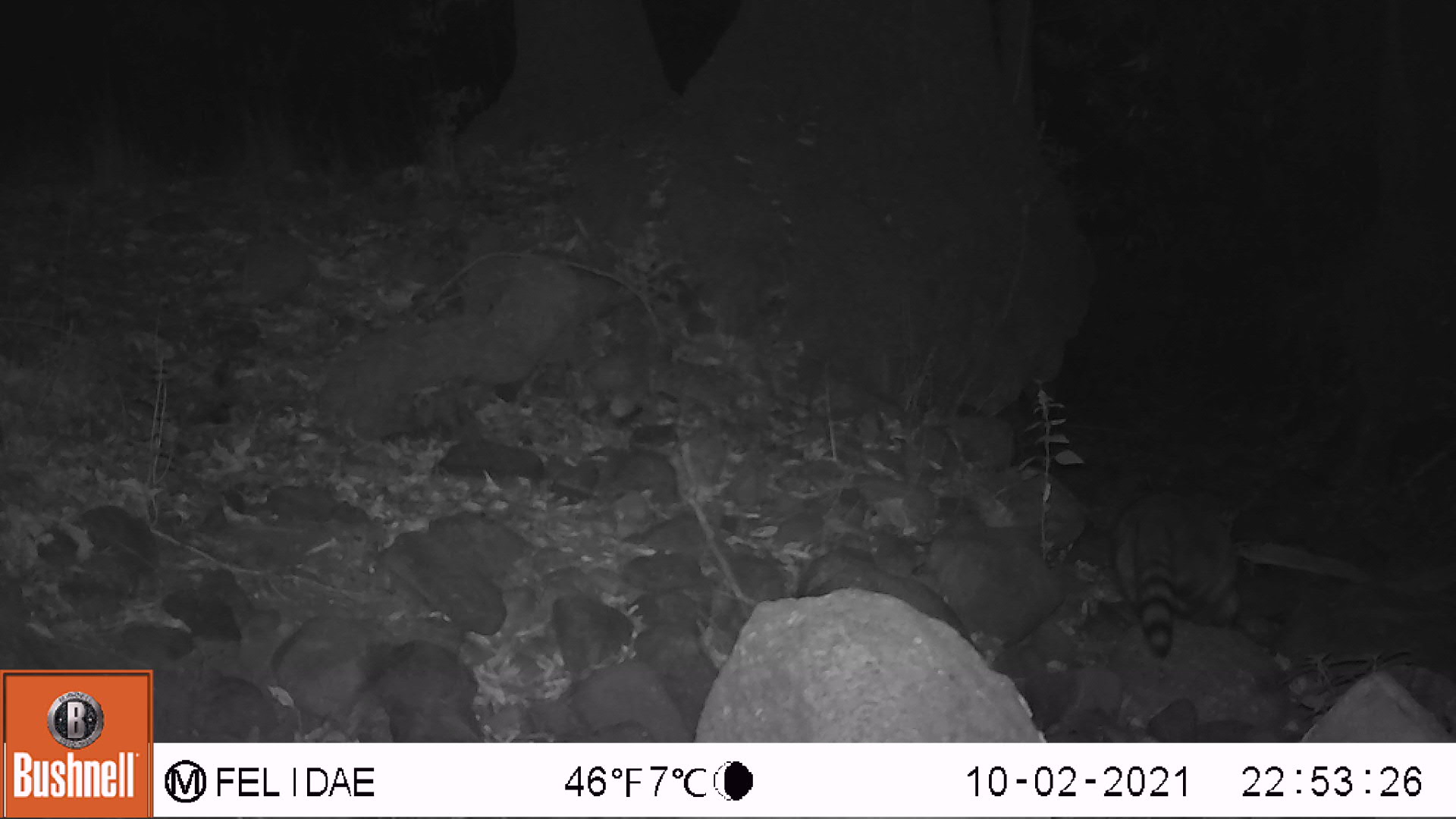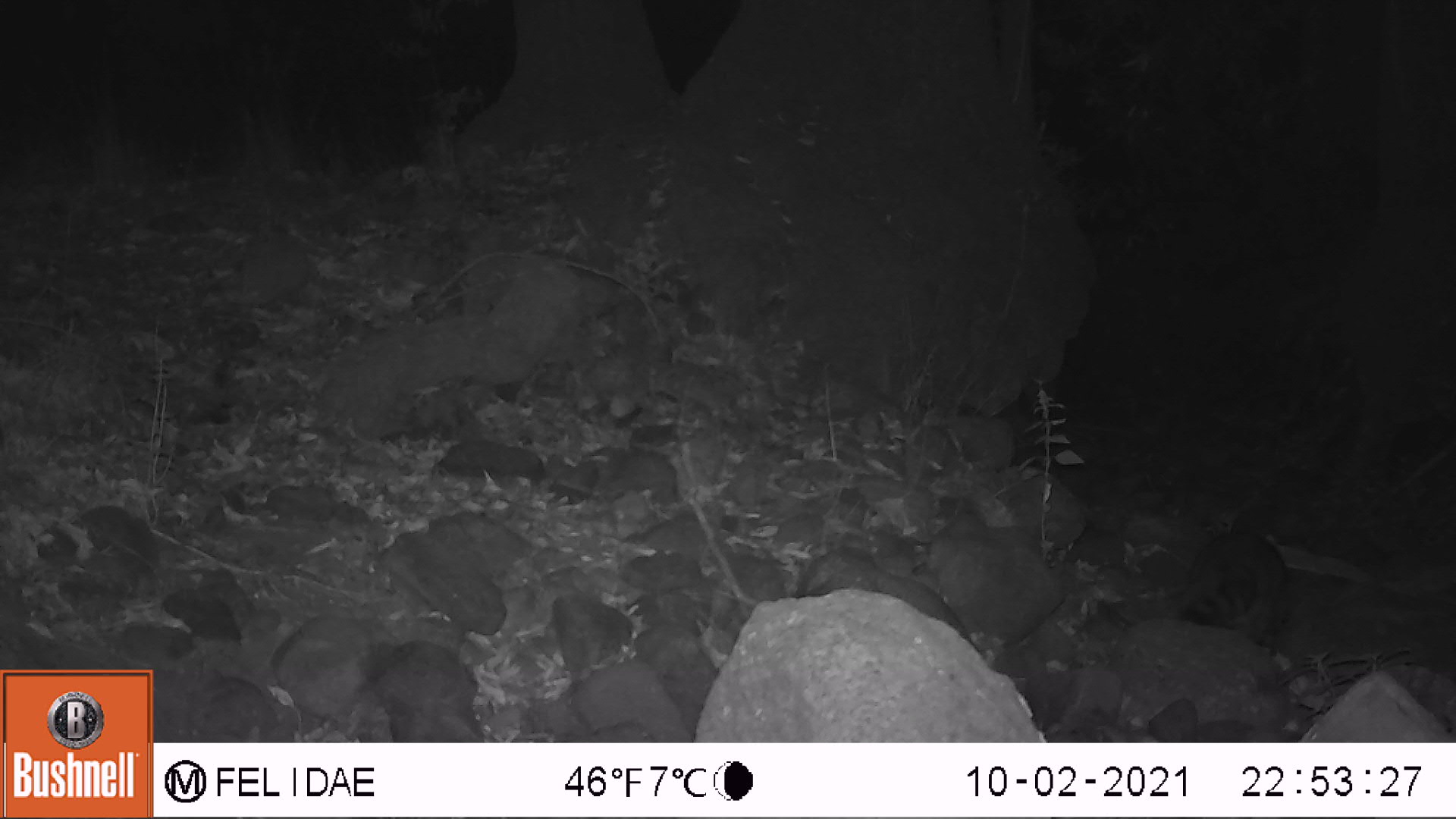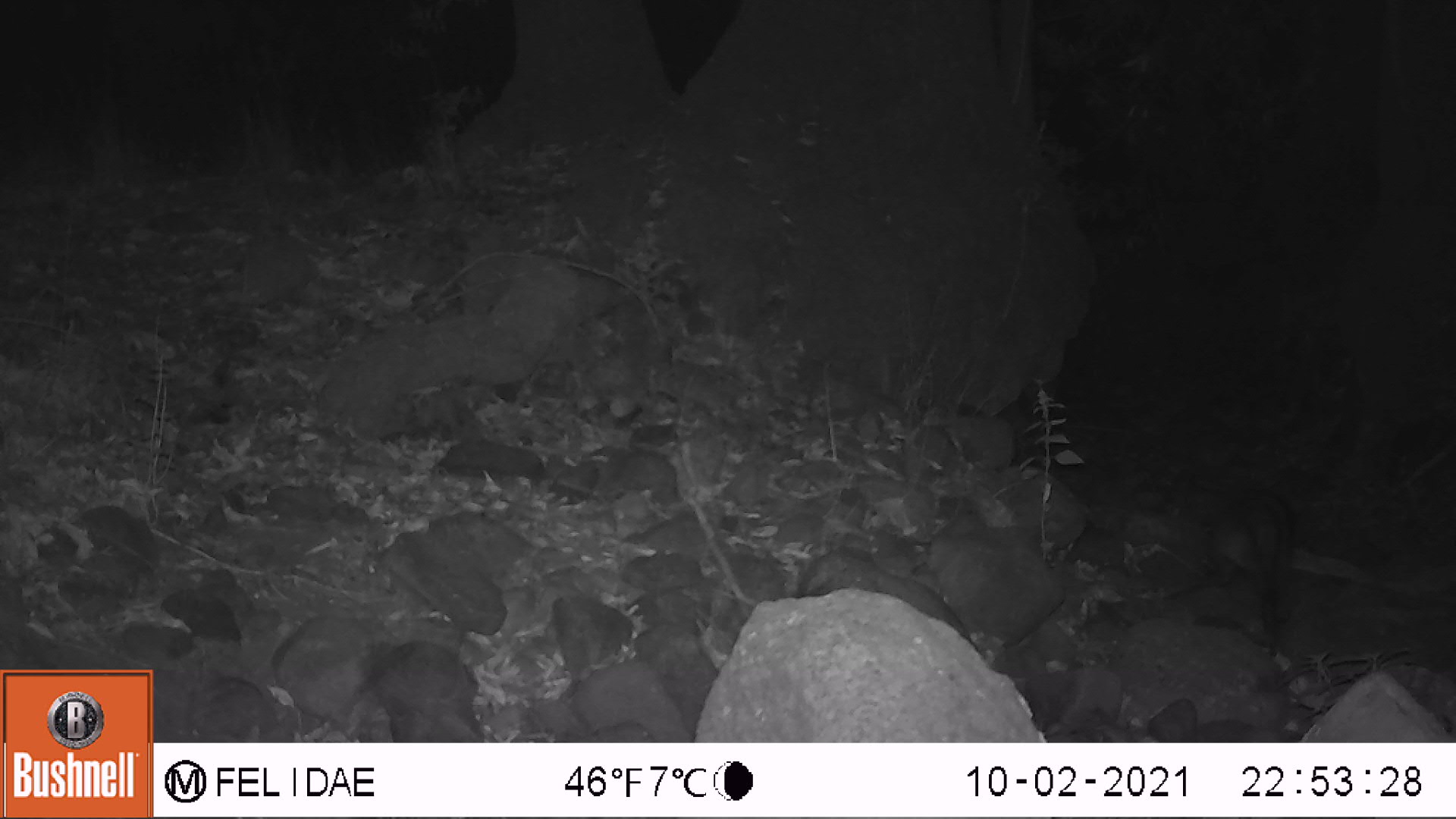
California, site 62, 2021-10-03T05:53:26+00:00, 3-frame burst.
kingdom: Animalia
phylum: Chordata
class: Mammalia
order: Carnivora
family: Procyonidae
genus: Procyon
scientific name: Procyon lotor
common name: raccoon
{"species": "raccoon (Procyon lotor)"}